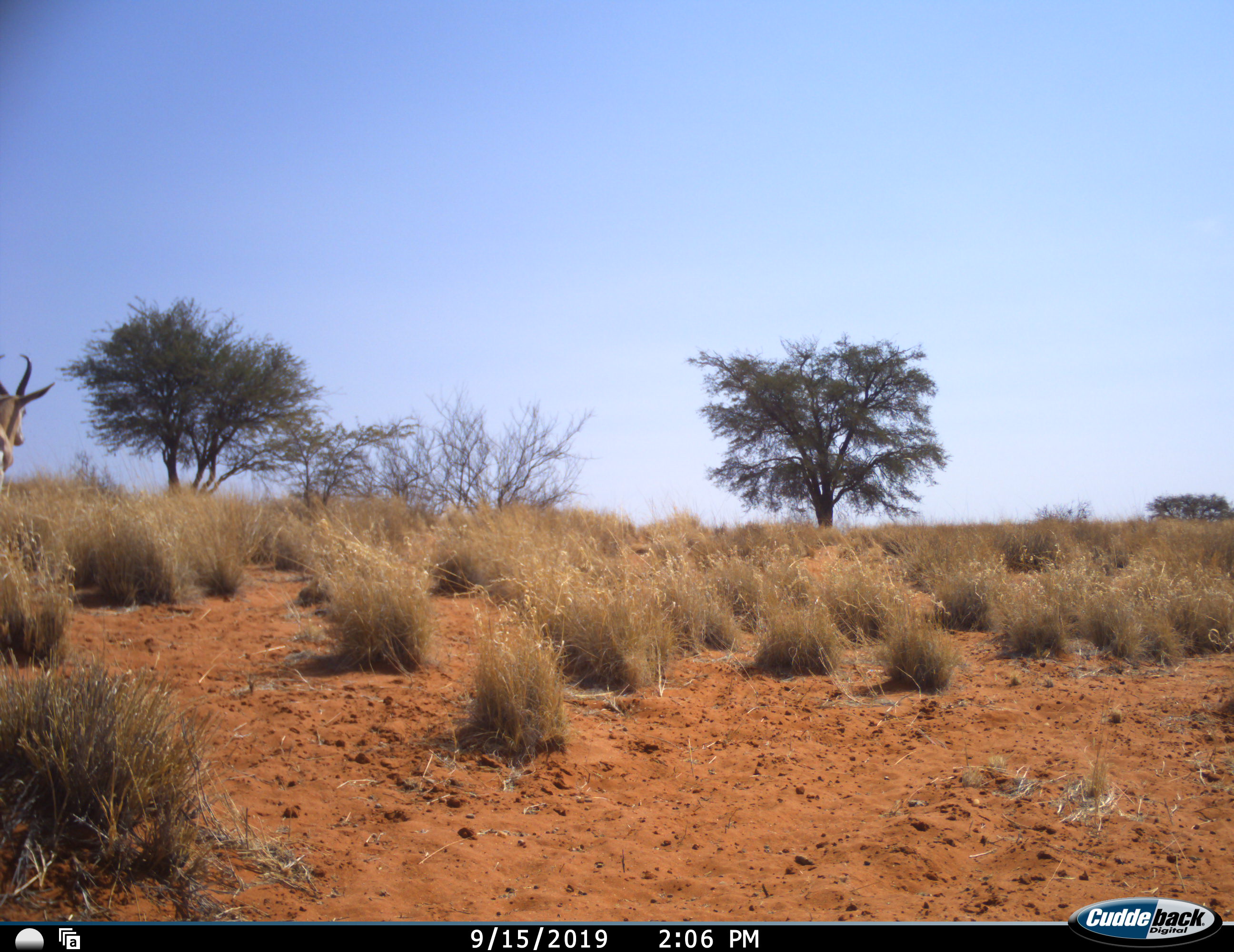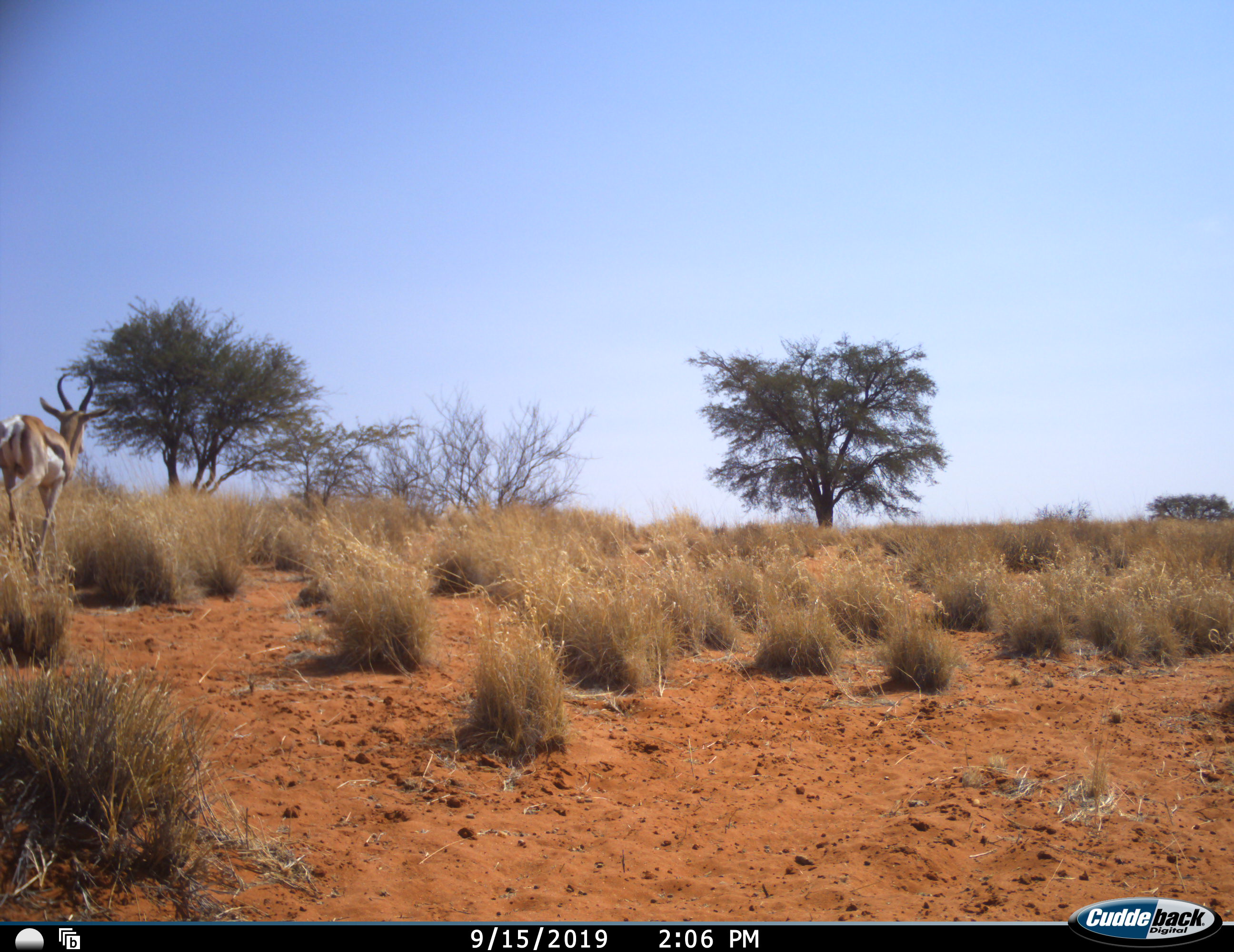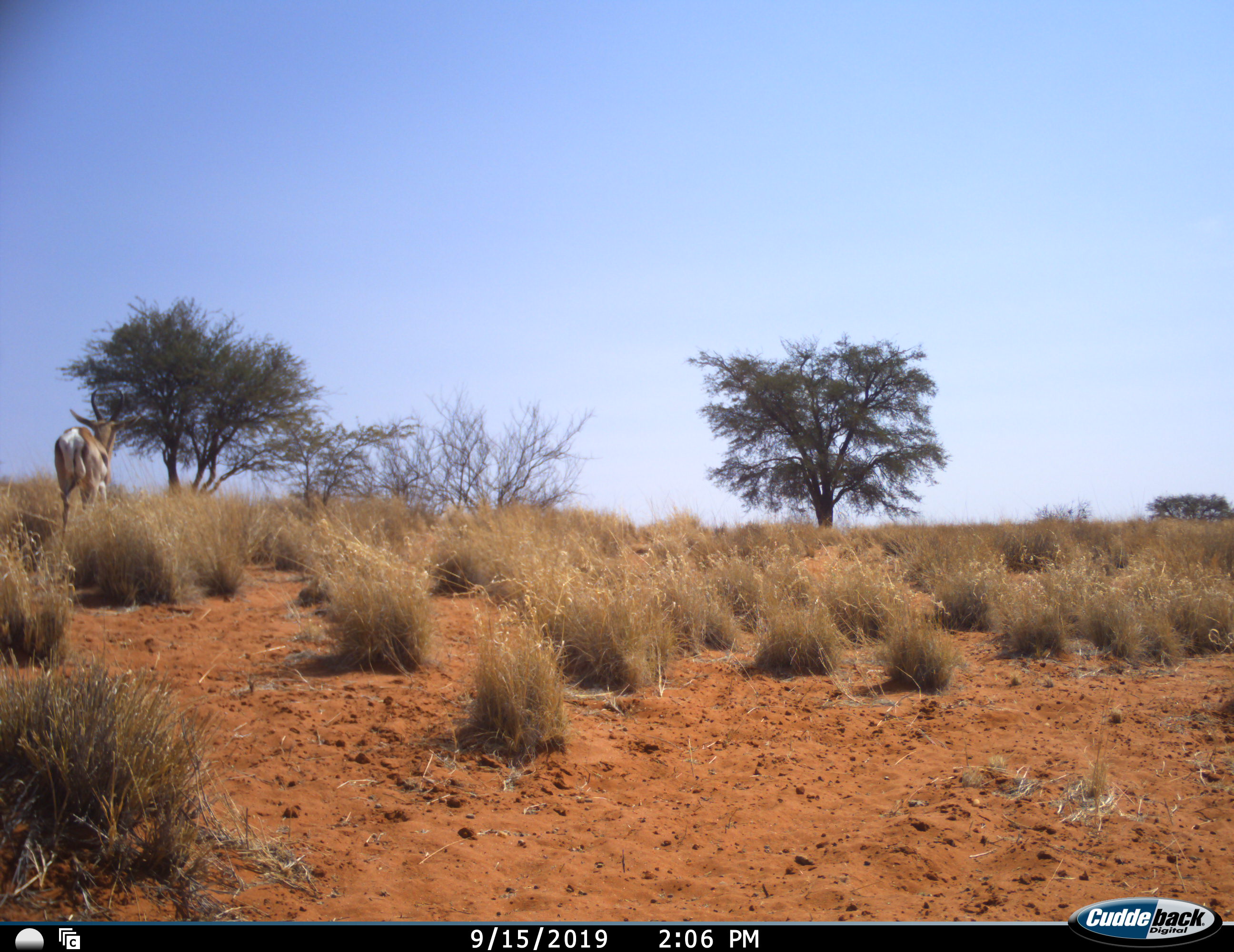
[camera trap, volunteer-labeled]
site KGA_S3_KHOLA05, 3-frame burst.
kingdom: Animalia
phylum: Chordata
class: Mammalia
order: Artiodactyla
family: Bovidae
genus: Antidorcas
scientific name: Antidorcas marsupialis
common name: springbok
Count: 1.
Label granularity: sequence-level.